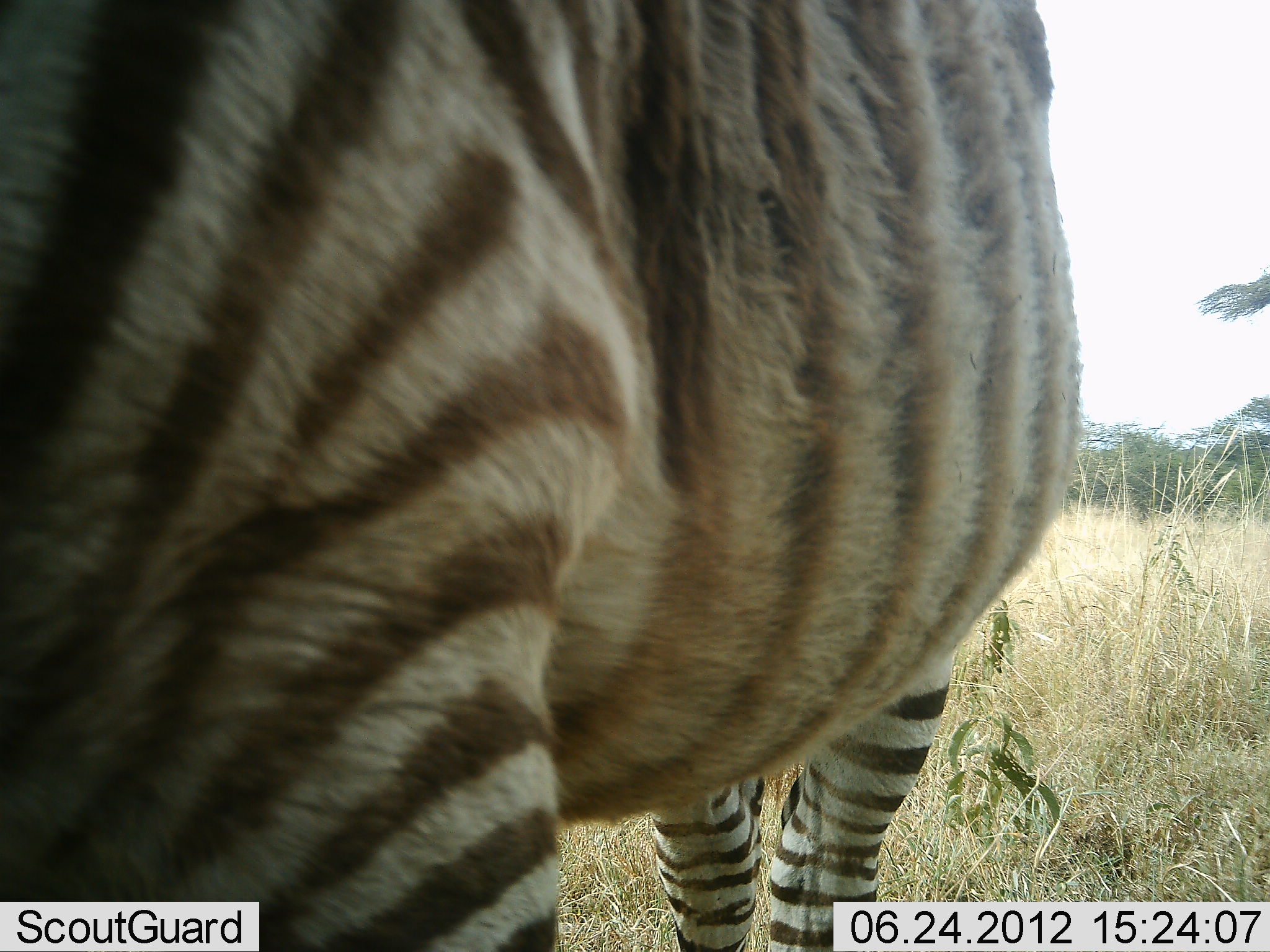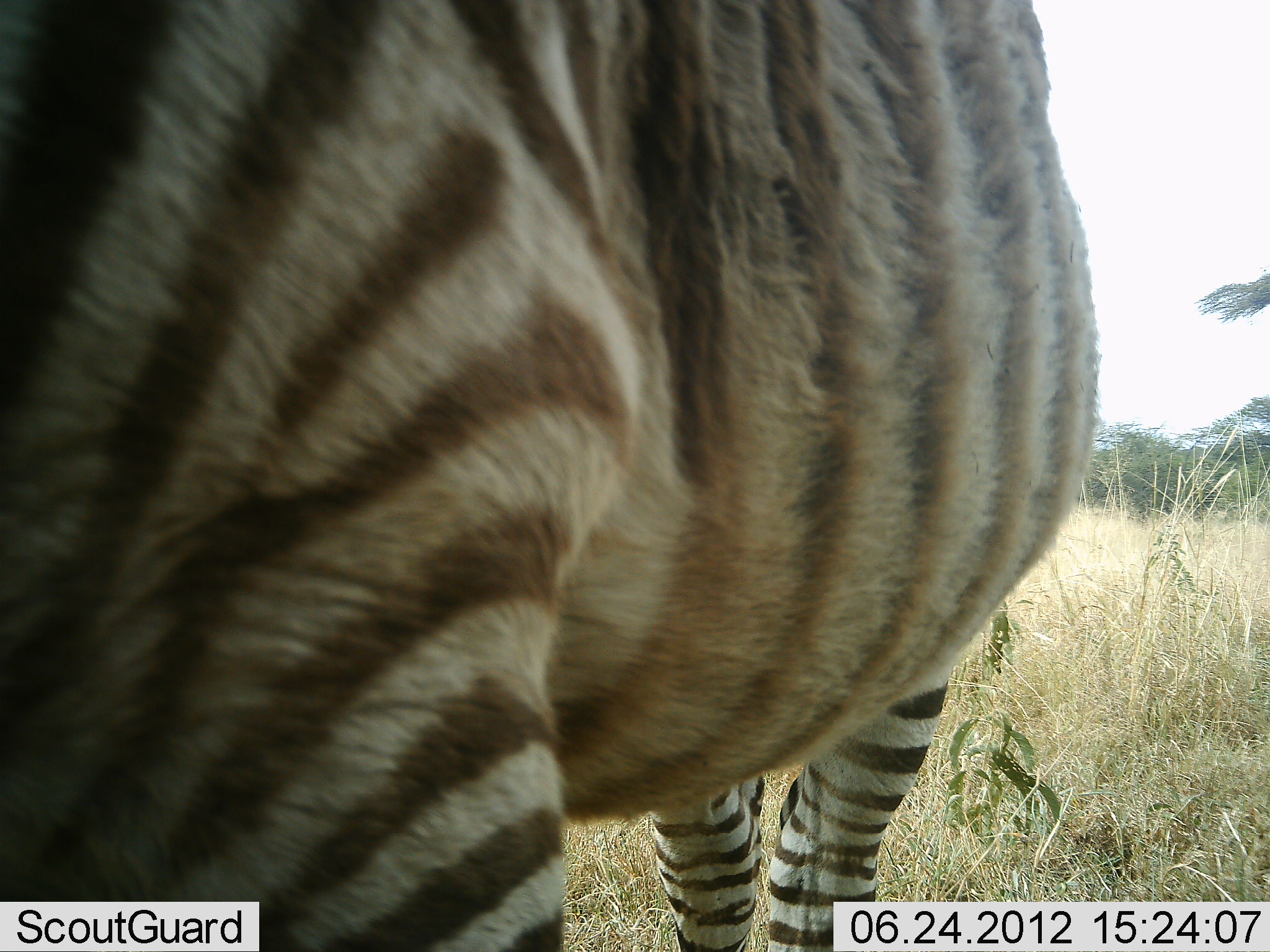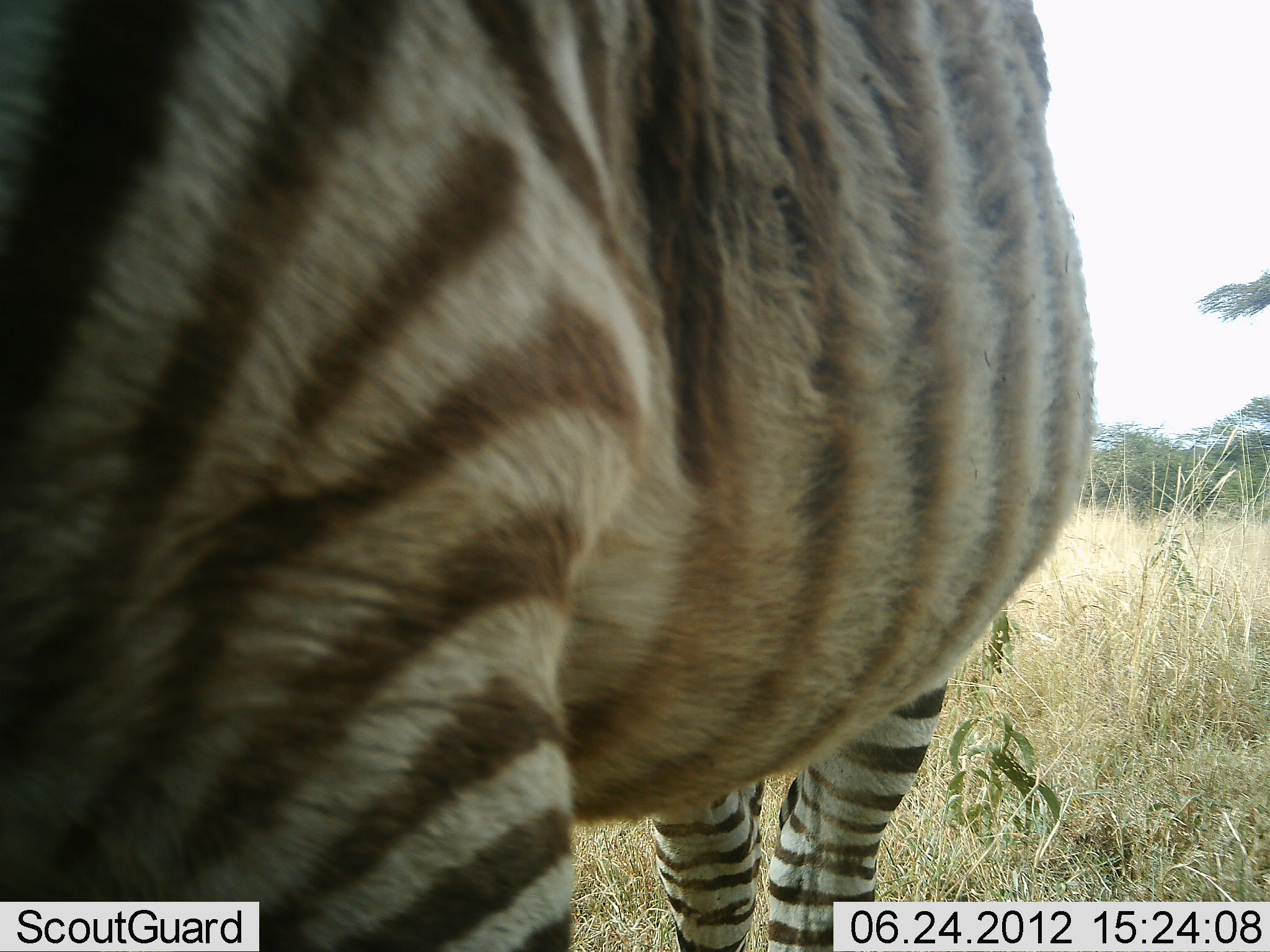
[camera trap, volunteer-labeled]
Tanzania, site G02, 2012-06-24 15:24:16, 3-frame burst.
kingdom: Animalia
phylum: Chordata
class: Mammalia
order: Perissodactyla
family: Equidae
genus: Equus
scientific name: Equus quagga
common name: plains zebra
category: zebra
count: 1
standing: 100%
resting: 0%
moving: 0%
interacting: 0%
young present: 0%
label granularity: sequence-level